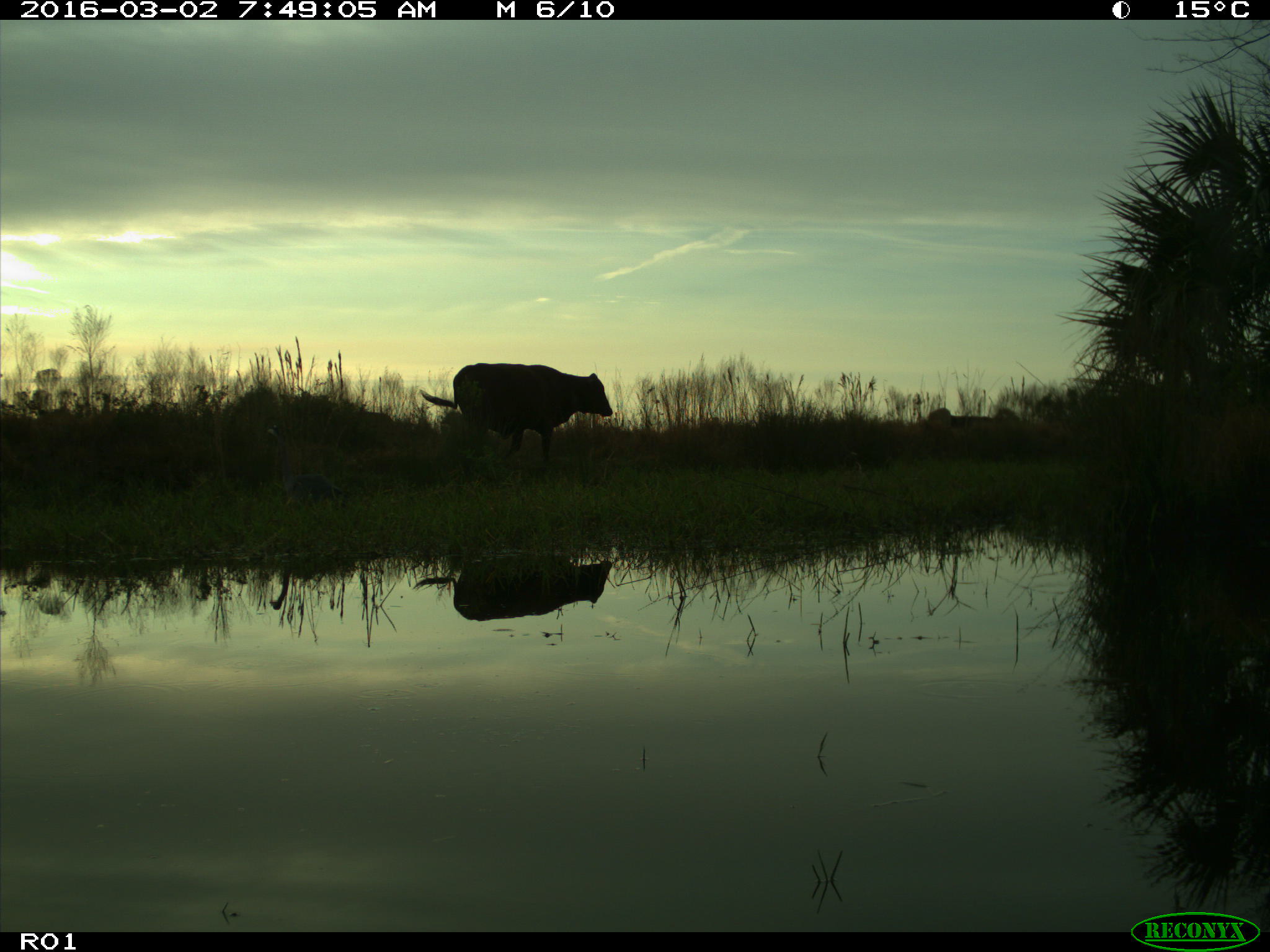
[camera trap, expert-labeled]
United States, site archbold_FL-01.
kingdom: Animalia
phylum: Chordata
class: Mammalia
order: Artiodactyla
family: Bovidae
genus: Bos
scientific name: Bos taurus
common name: domestic cow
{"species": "Bos taurus (domestic cow)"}